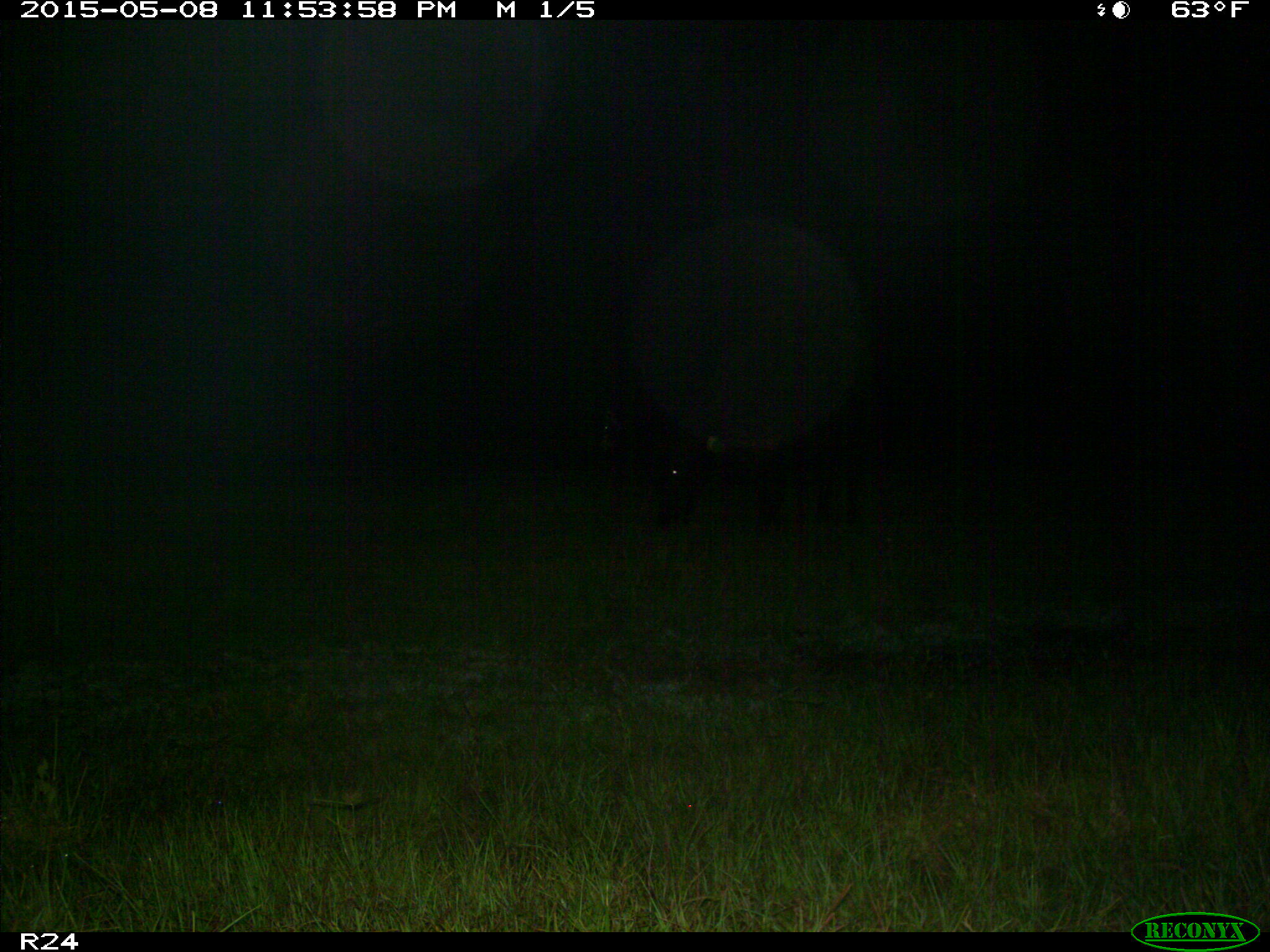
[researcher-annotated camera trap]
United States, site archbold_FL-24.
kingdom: Animalia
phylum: Chordata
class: Mammalia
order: Artiodactyla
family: Bovidae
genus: Bos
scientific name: Bos taurus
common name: domestic cow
Bos taurus (domestic cow).